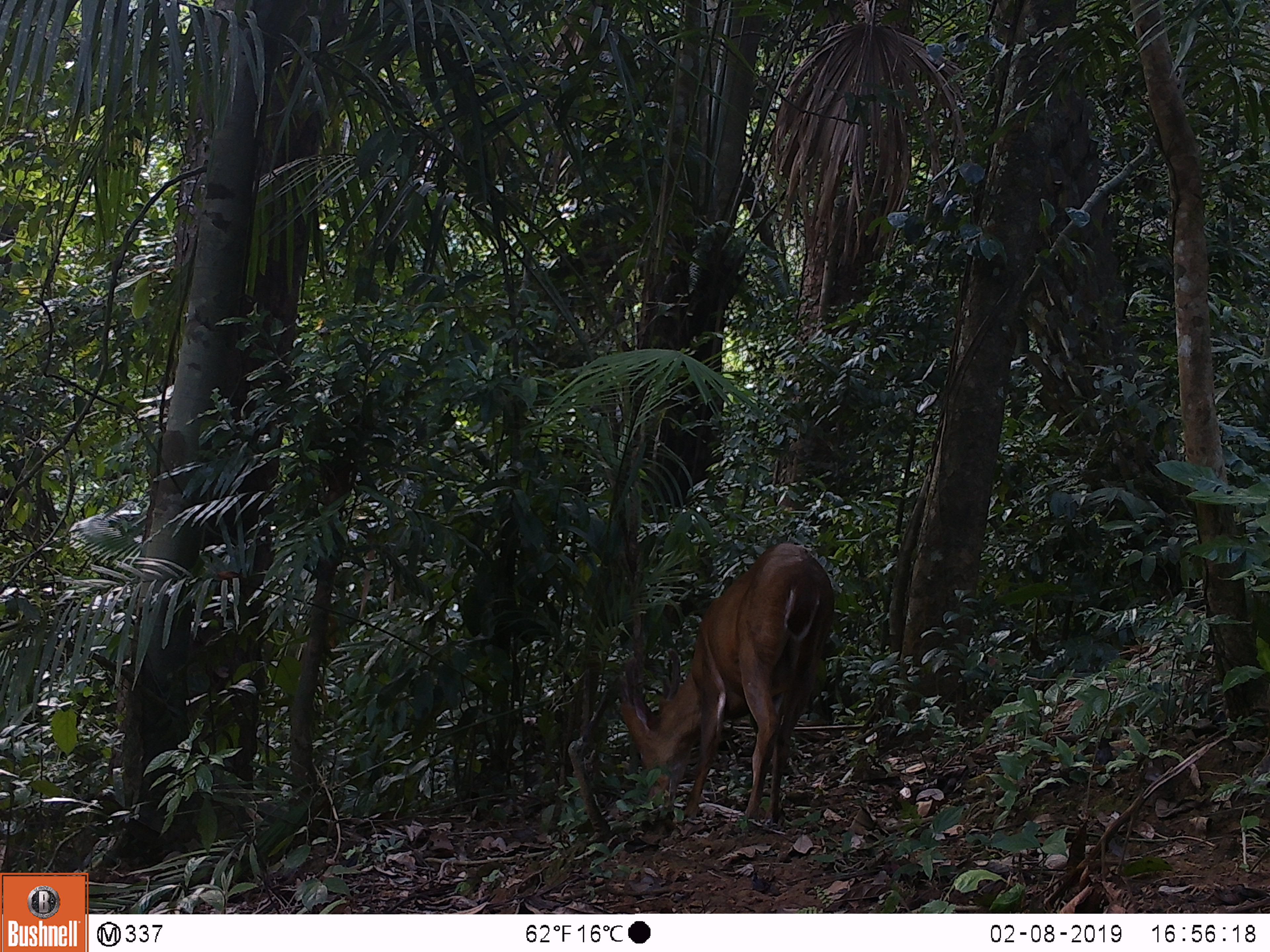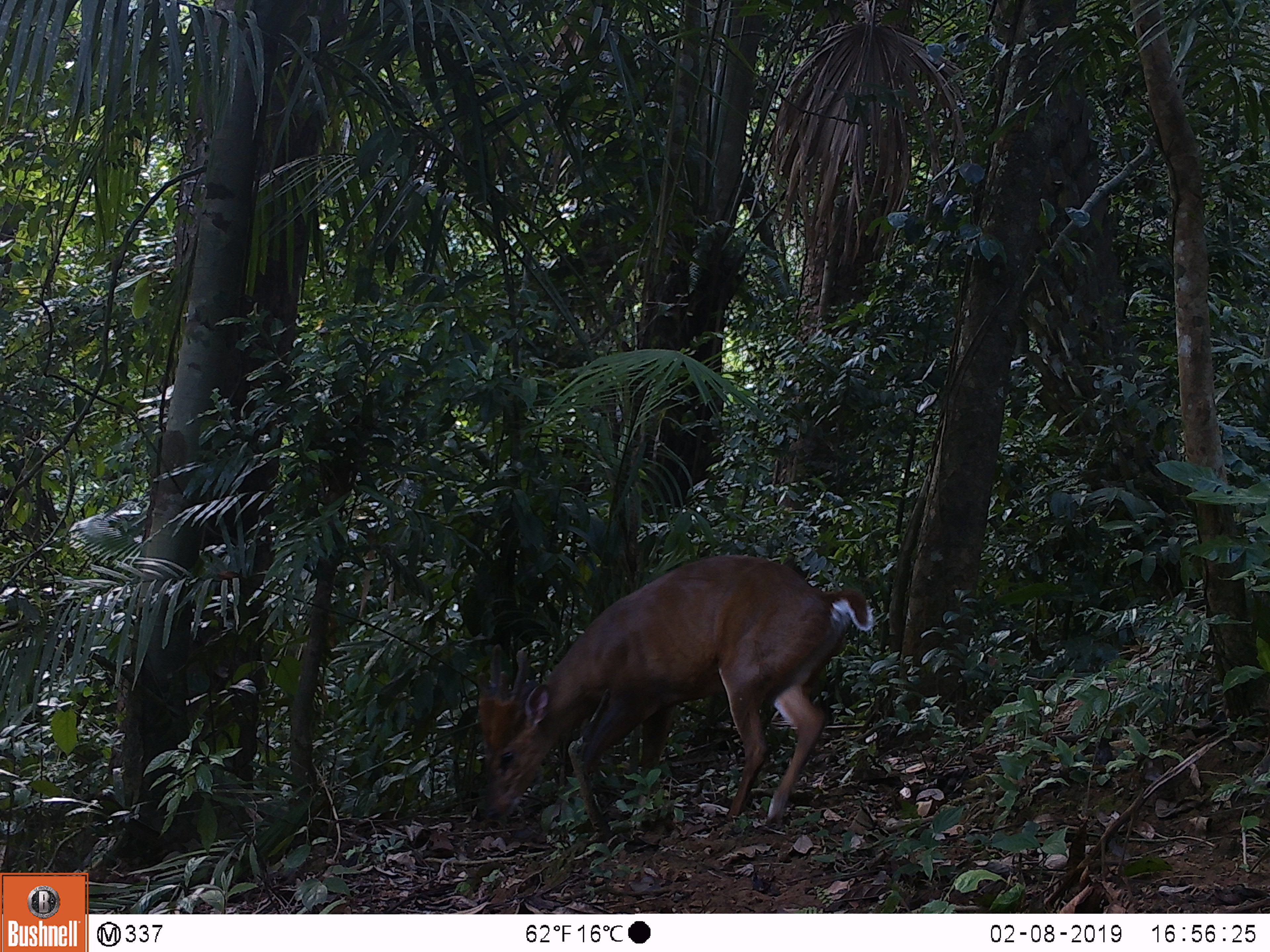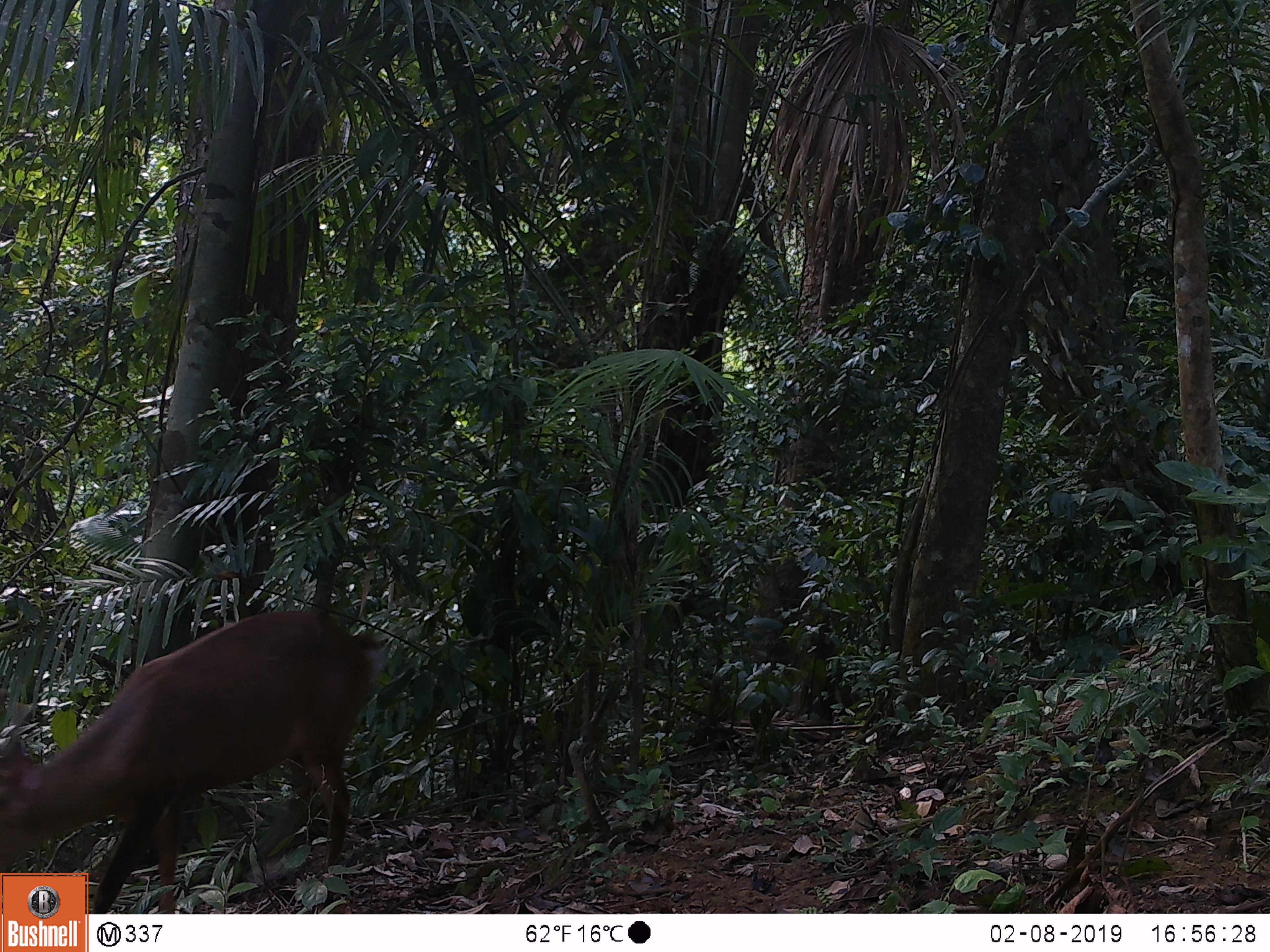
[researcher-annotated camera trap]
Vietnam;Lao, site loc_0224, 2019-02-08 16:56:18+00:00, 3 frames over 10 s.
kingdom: Animalia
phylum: Chordata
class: Mammalia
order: Artiodactyla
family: Cervidae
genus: Muntiacus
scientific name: Muntiacus vuquangensis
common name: large-antlered muntjac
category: large antlered muntjac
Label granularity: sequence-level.